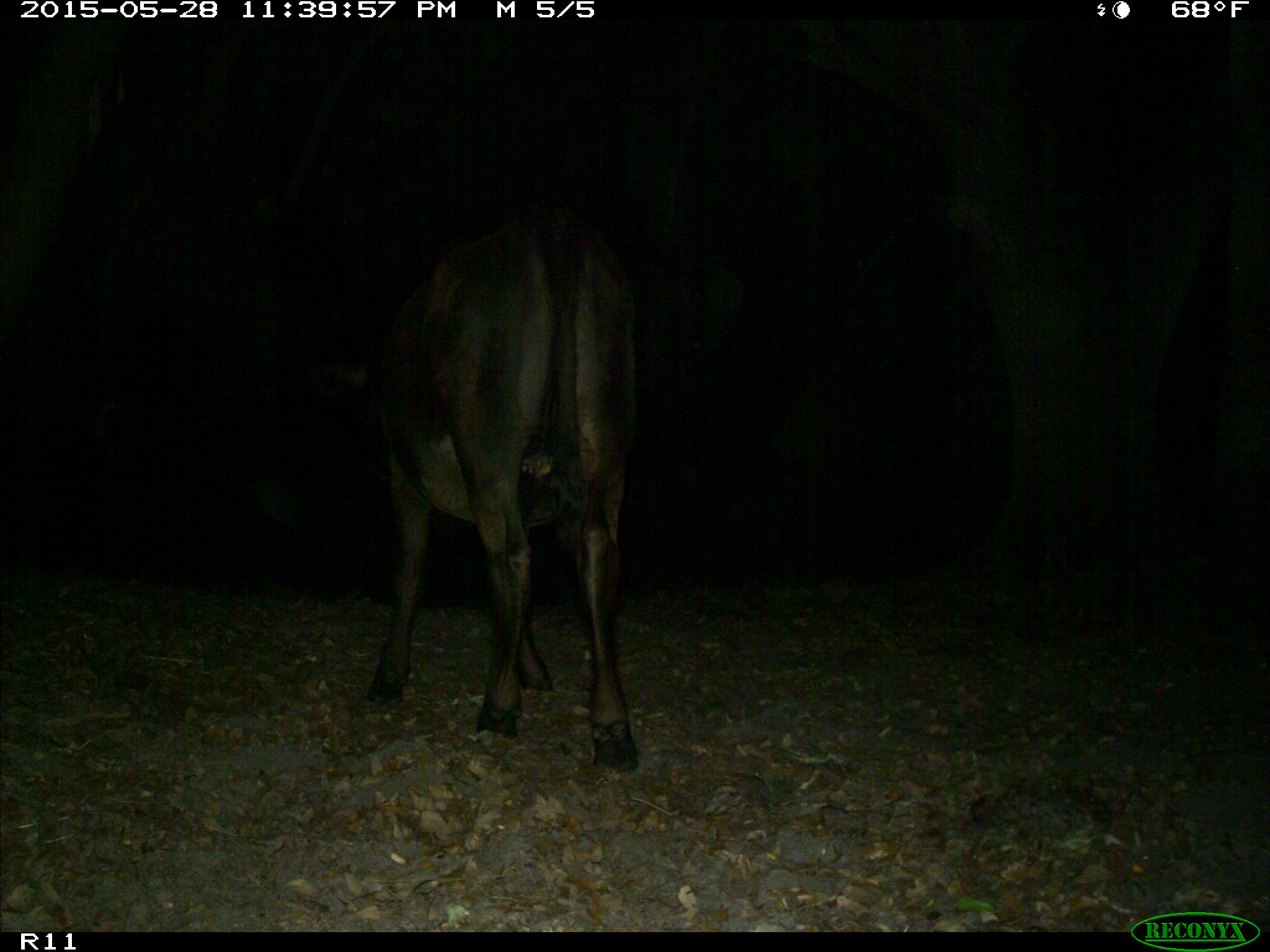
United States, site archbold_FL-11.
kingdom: Animalia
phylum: Chordata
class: Mammalia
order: Artiodactyla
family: Bovidae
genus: Bos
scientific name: Bos taurus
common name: domestic cow